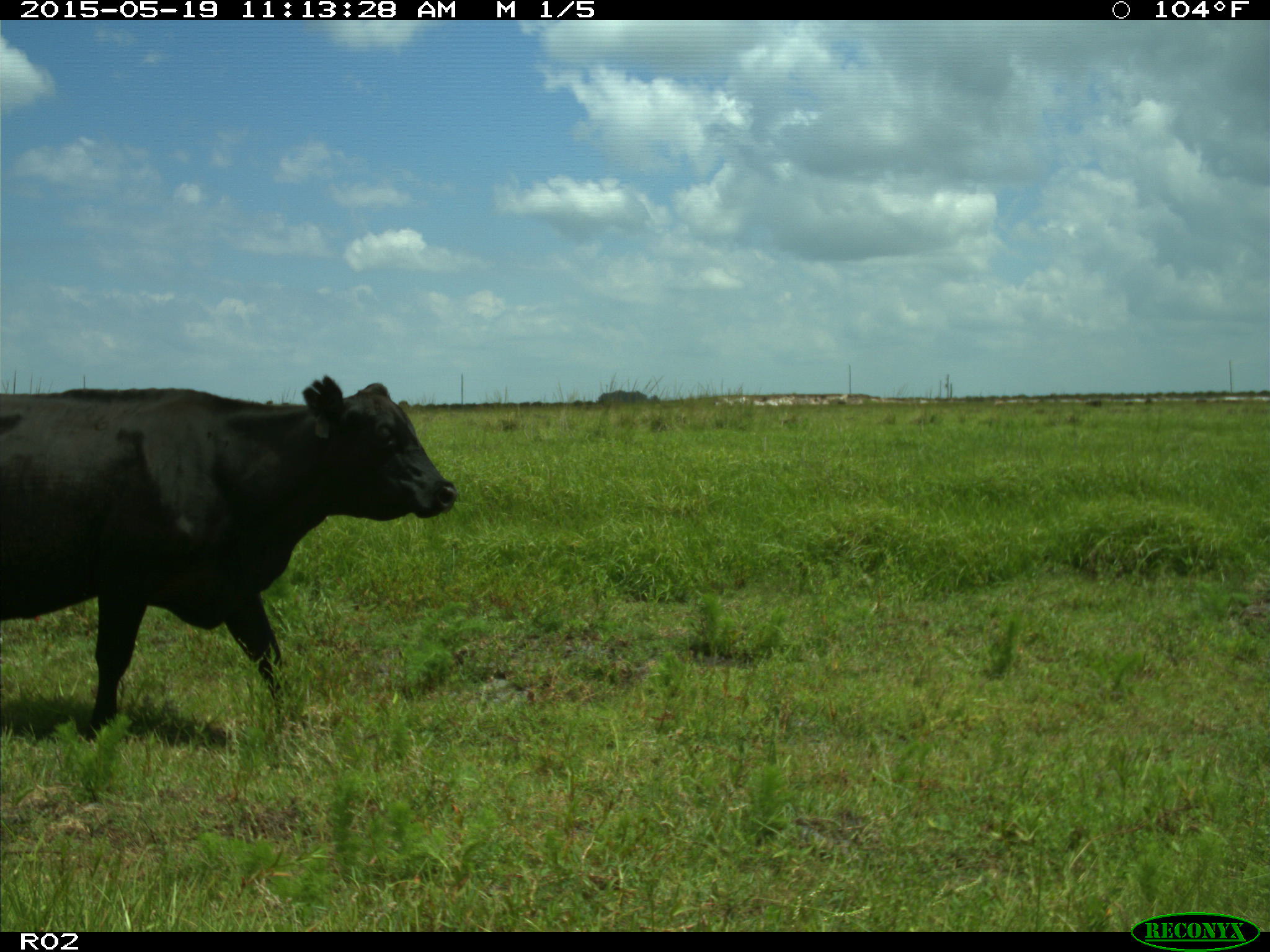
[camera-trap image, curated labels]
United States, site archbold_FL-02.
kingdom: Animalia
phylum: Chordata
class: Mammalia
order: Artiodactyla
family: Bovidae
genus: Bos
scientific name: Bos taurus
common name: domestic cow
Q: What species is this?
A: Bos taurus (domestic cow).